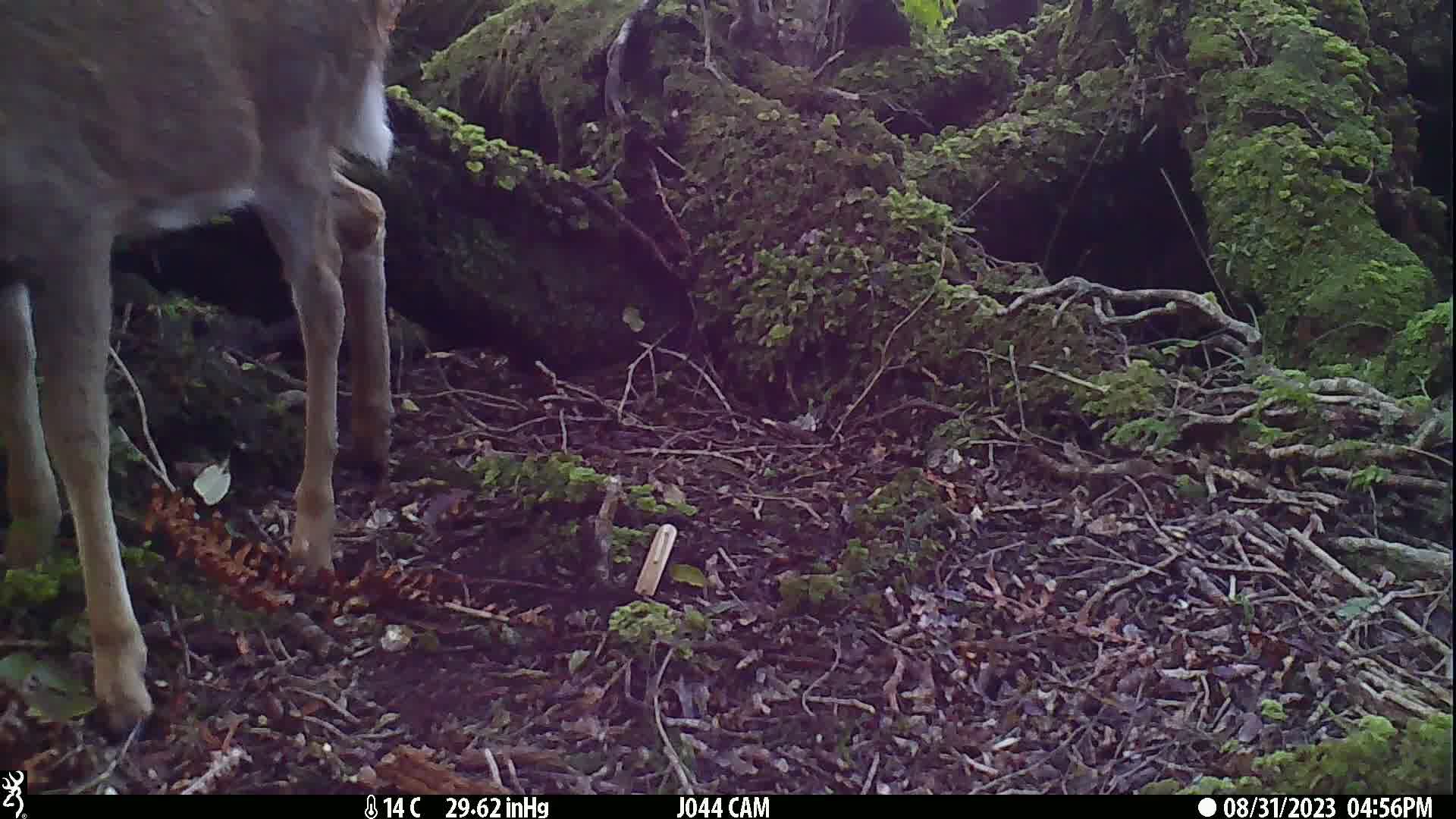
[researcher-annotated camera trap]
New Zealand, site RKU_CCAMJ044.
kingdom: Animalia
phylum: Chordata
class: Mammalia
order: Artiodactyla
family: Cervidae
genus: Odocoileus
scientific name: Odocoileus virginianus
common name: white-tailed deer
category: white tailed deer